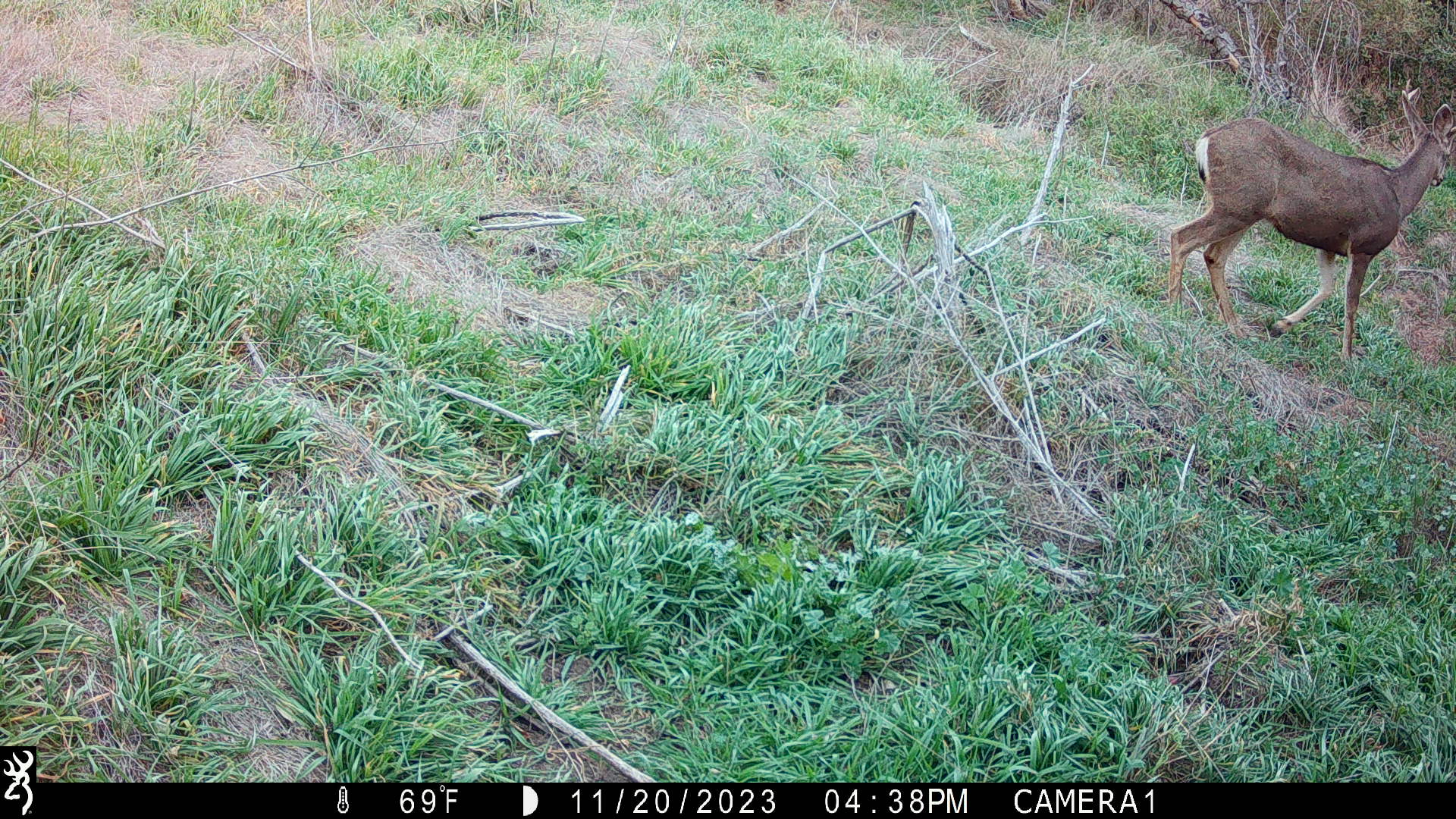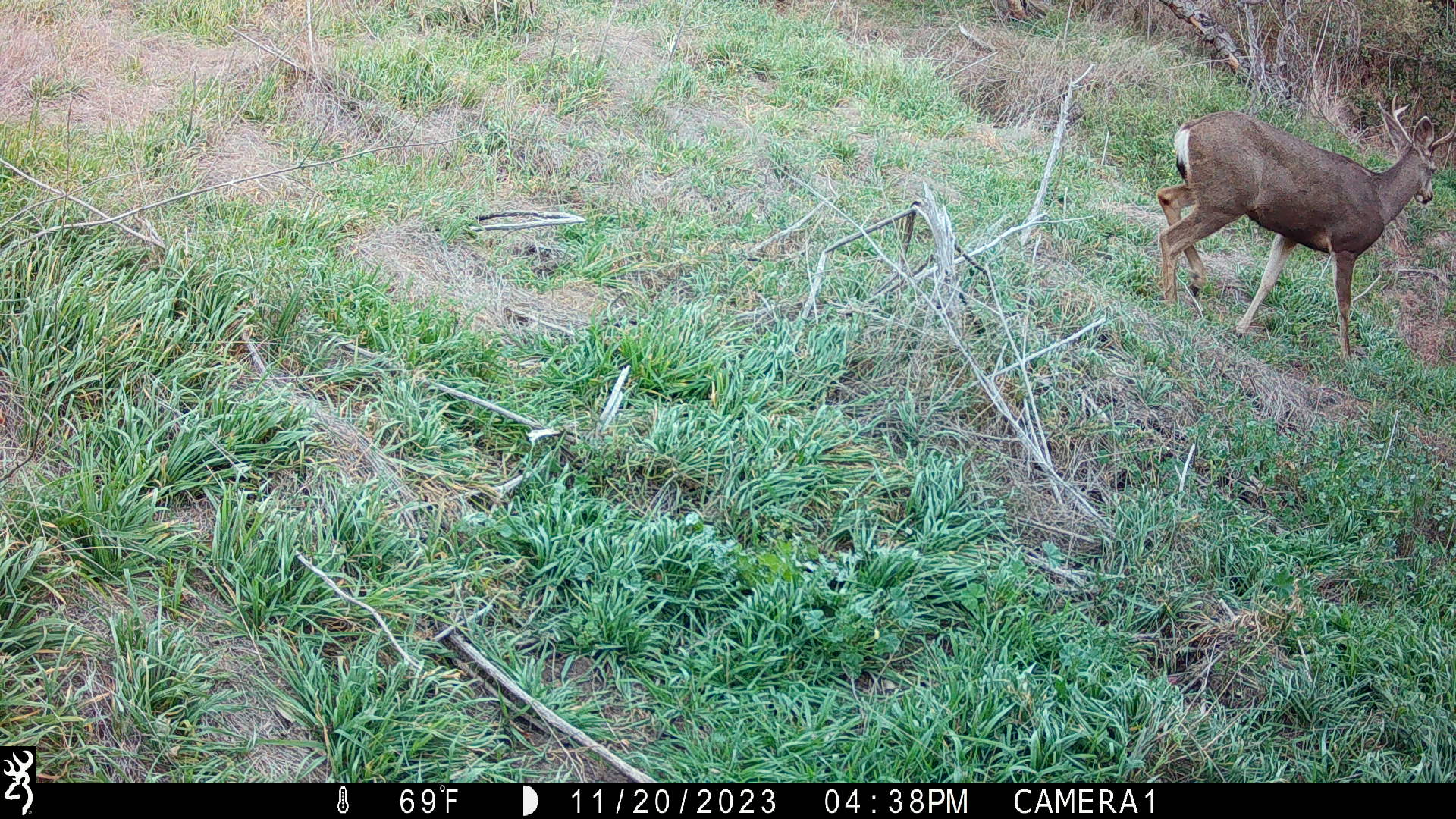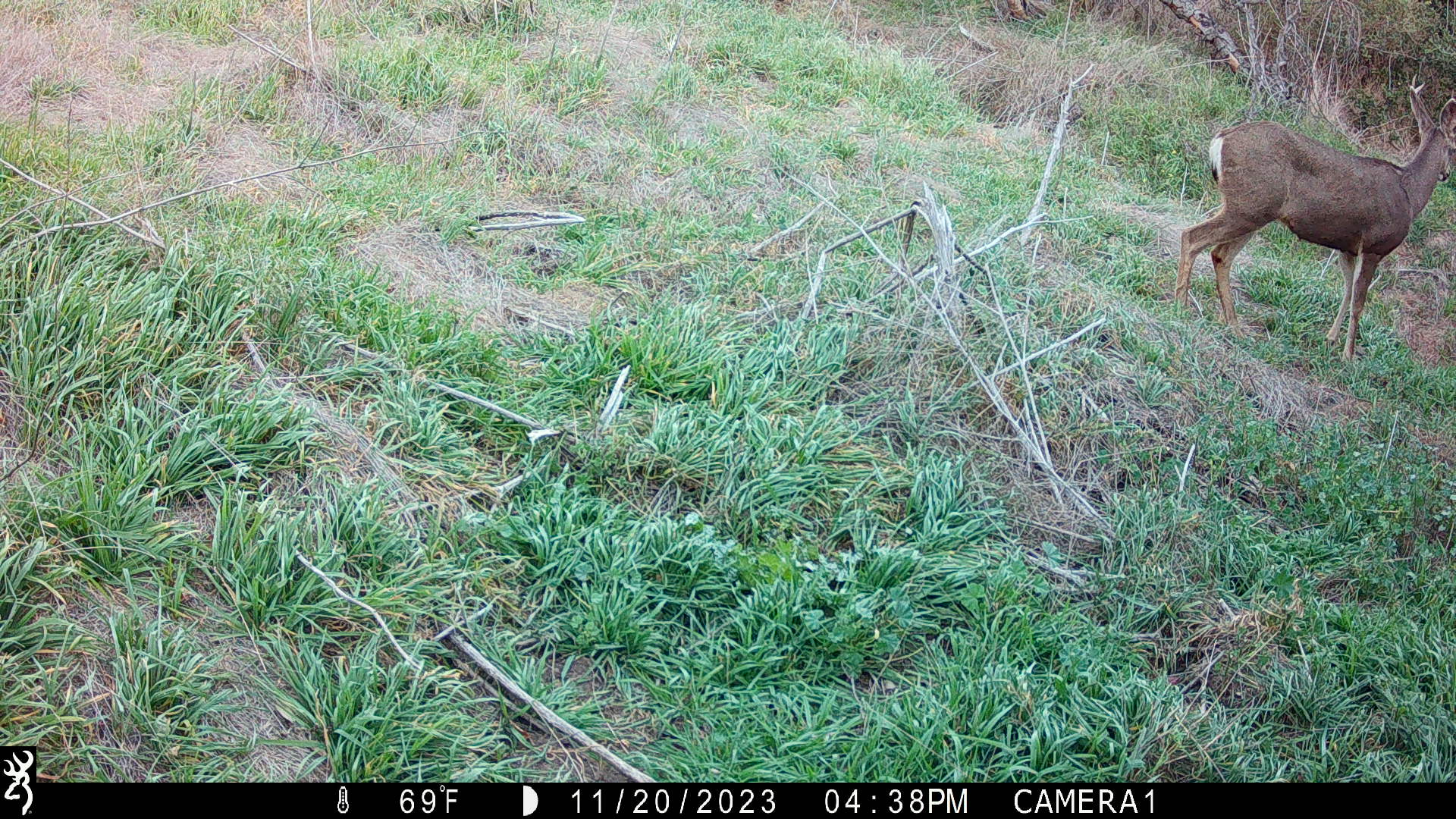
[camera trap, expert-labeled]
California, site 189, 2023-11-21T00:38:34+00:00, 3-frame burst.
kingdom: Animalia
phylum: Chordata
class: Mammalia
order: Artiodactyla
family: Cervidae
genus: Odocoileus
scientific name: Odocoileus hemionus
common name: mule deer